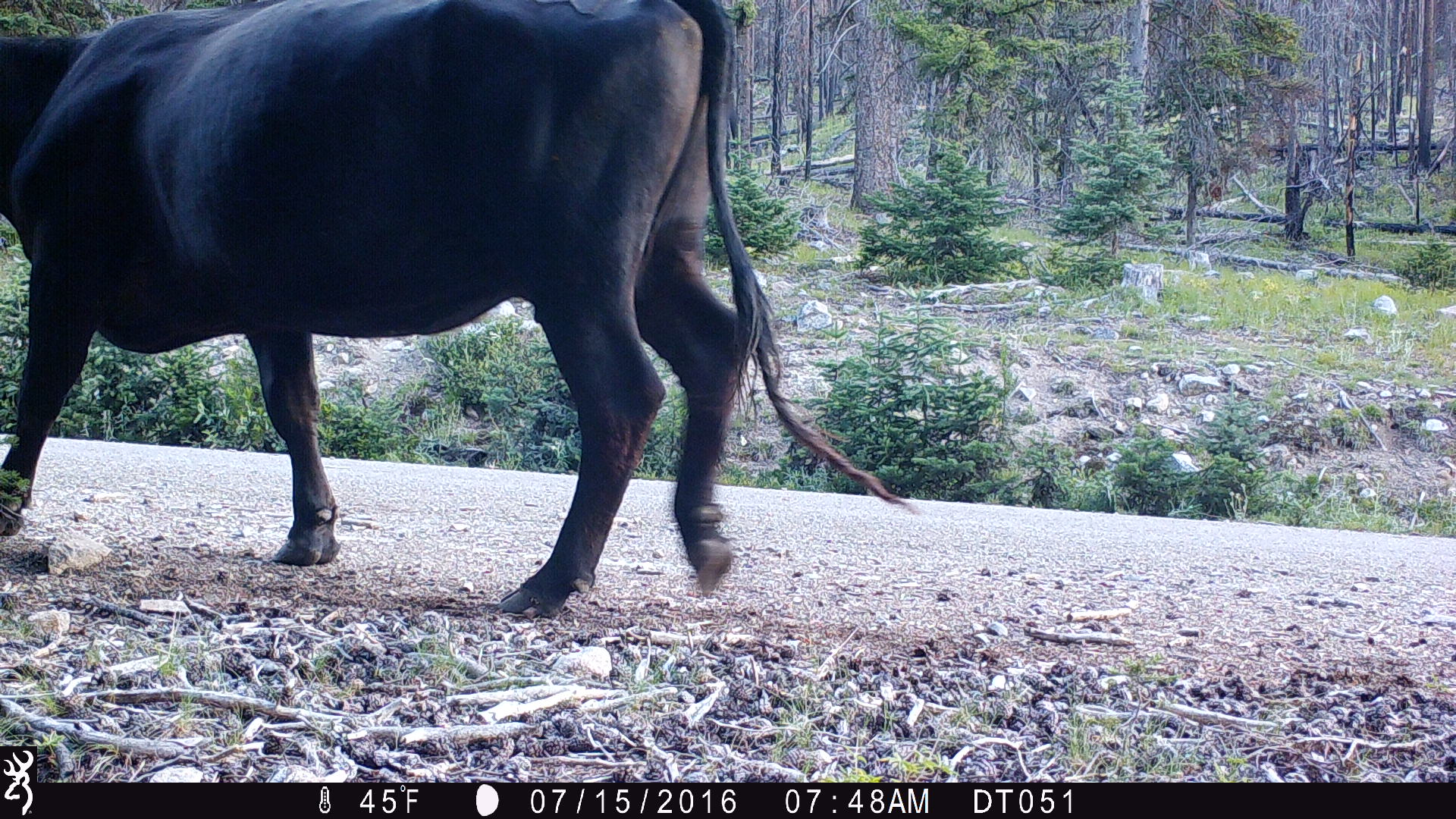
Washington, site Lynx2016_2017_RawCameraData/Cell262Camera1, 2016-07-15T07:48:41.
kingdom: Animalia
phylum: Chordata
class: Mammalia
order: Artiodactyla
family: Bovidae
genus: Bos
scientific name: Bos taurus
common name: domestic cattle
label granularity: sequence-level